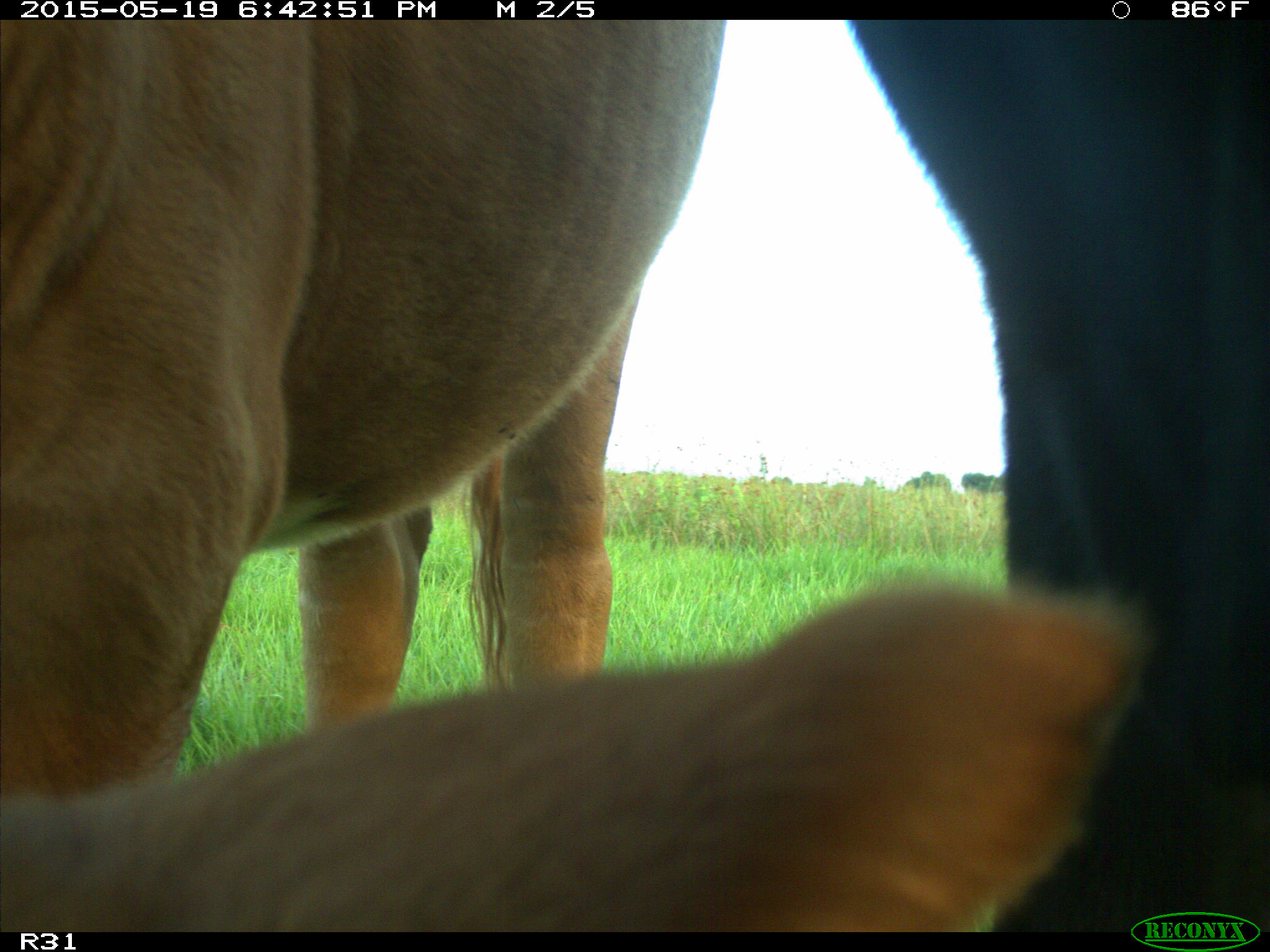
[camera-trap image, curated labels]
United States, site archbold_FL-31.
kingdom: Animalia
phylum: Chordata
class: Mammalia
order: Artiodactyla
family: Bovidae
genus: Bos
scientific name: Bos taurus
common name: domestic cow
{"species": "Bos taurus (domestic cow)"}